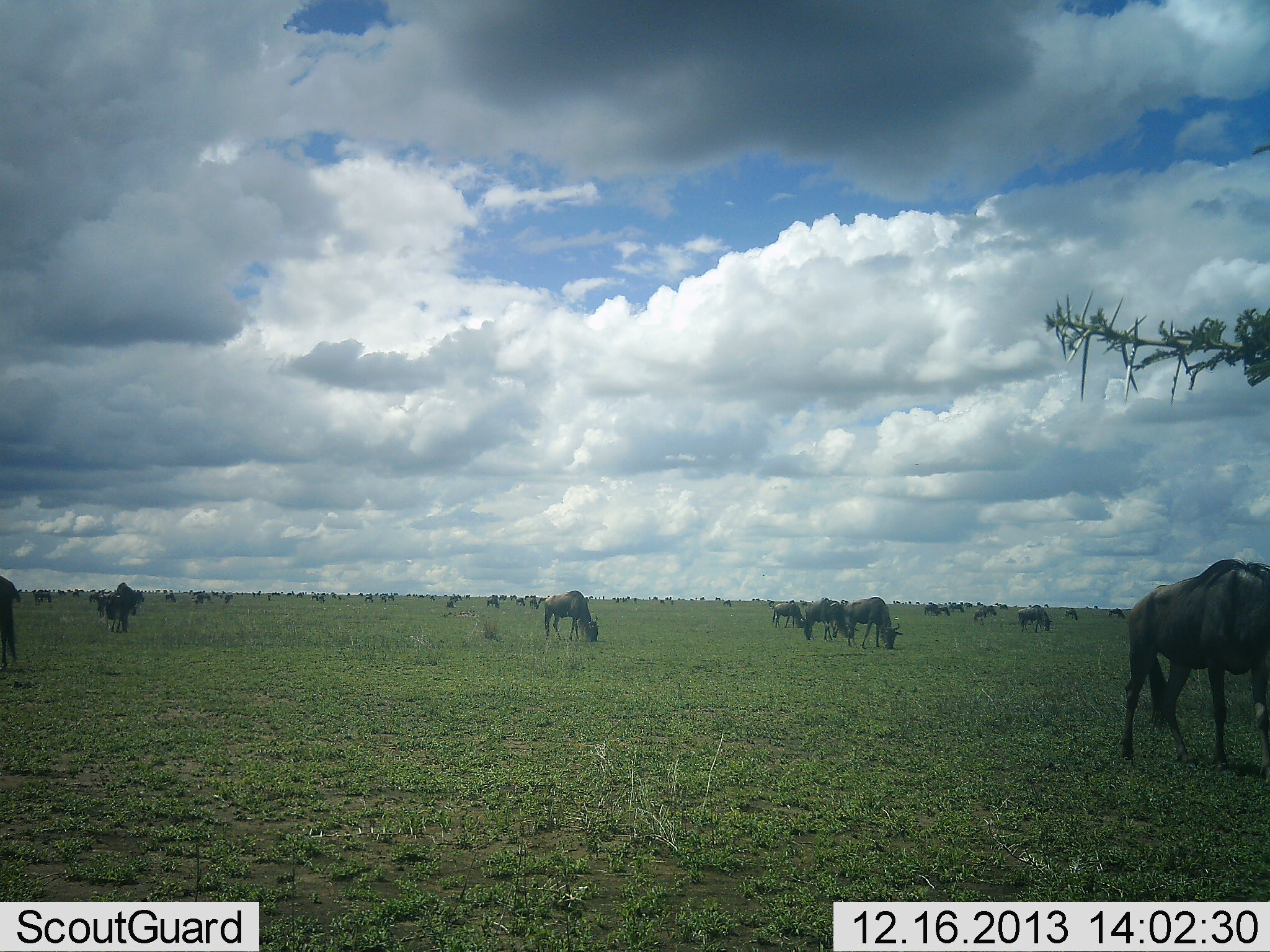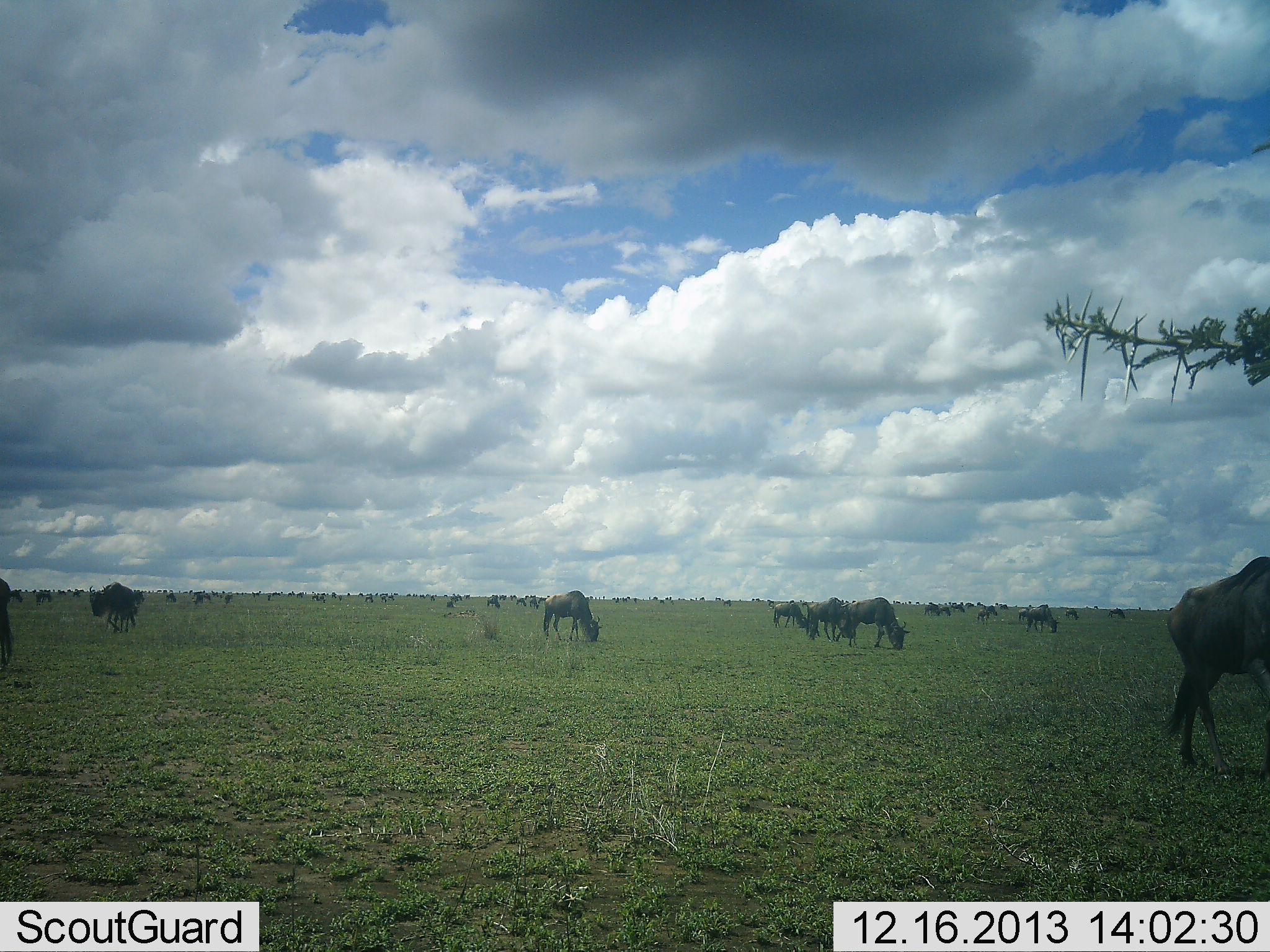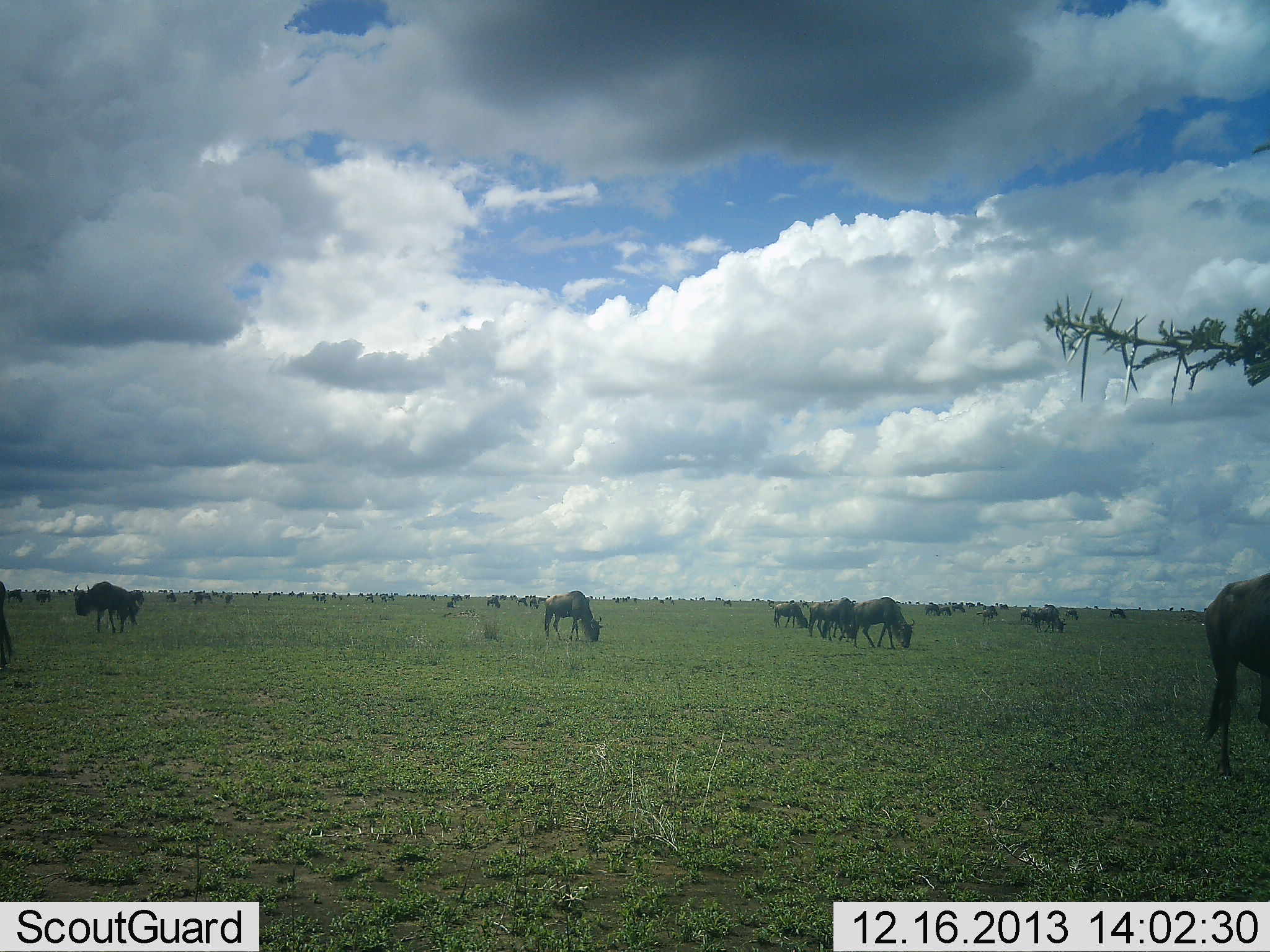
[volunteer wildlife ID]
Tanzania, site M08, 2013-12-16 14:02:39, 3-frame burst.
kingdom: Animalia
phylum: Chordata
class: Mammalia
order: Artiodactyla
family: Bovidae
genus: Connochaetes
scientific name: Connochaetes taurinus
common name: blue wildebeest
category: wildebeest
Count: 11-50.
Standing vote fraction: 50%.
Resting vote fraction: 0%.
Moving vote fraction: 40%.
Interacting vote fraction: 0%.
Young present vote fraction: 0%.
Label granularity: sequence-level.